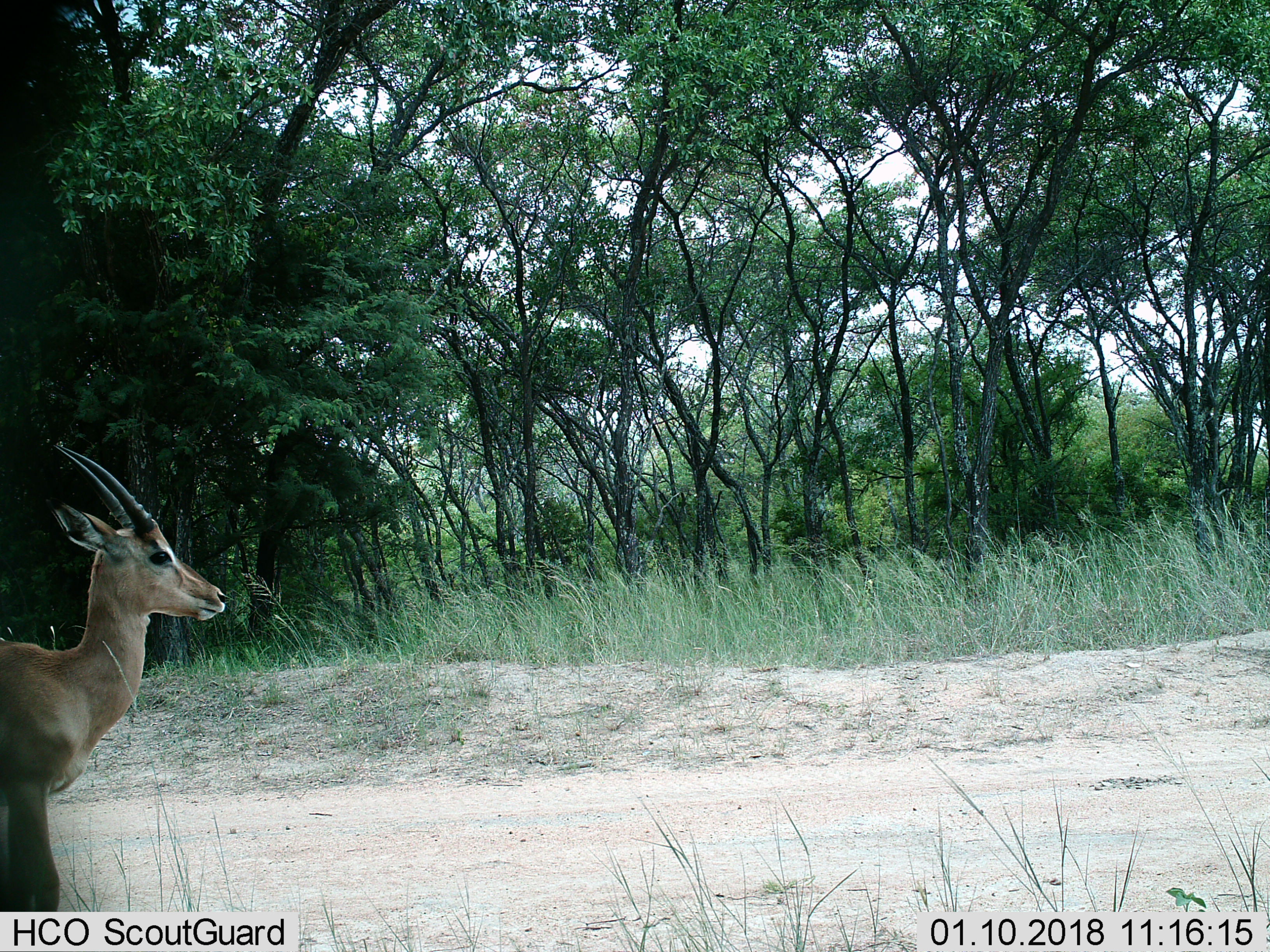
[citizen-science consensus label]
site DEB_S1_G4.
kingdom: Animalia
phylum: Chordata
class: Mammalia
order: Artiodactyla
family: Bovidae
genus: Aepyceros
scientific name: Aepyceros melampus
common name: impala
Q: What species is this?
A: Impala (Aepyceros melampus).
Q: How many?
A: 1.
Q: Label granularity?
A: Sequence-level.